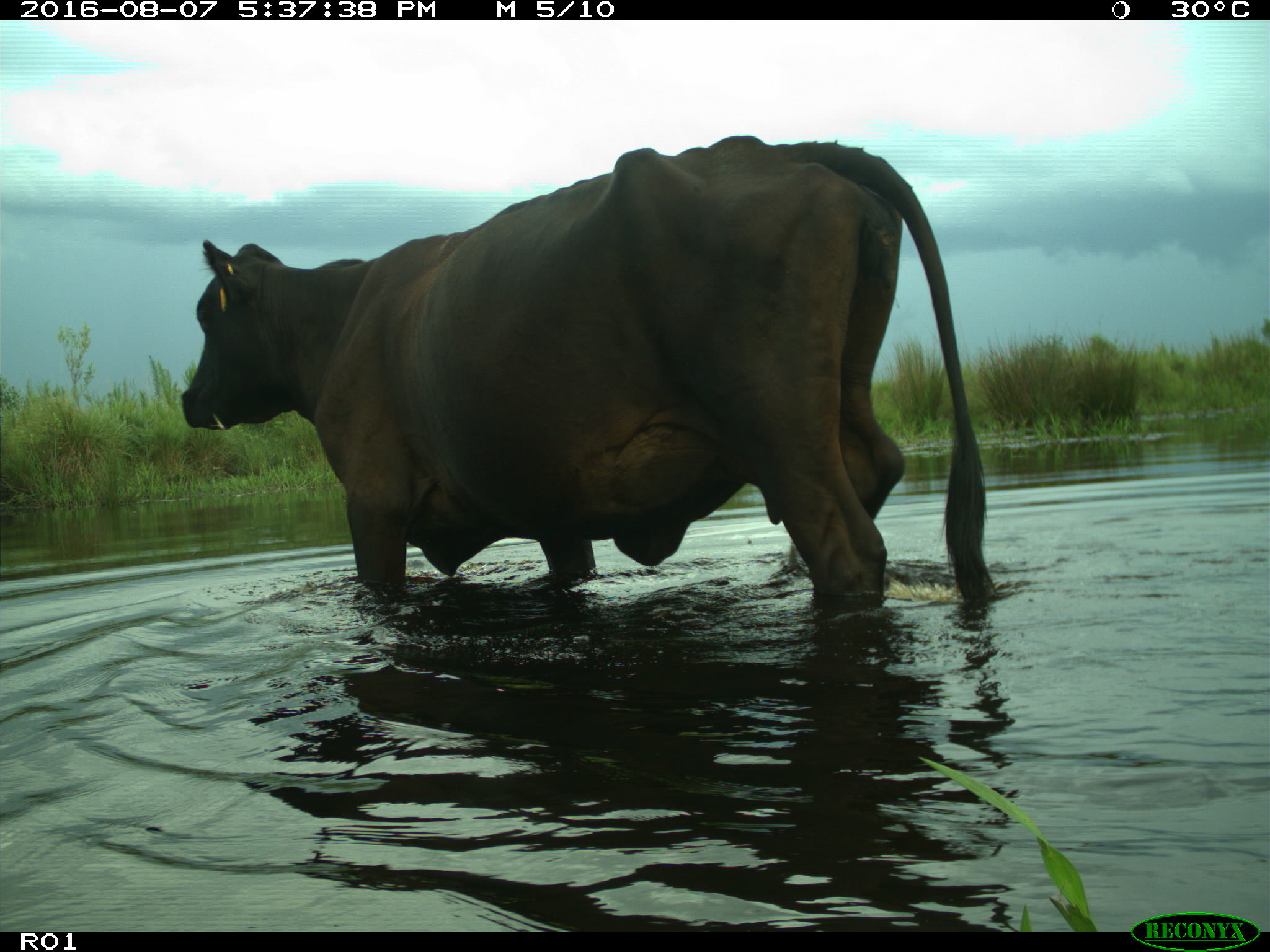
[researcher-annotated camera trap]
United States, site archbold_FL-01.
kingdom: Animalia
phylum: Chordata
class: Mammalia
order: Artiodactyla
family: Bovidae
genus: Bos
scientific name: Bos taurus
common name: domestic cow